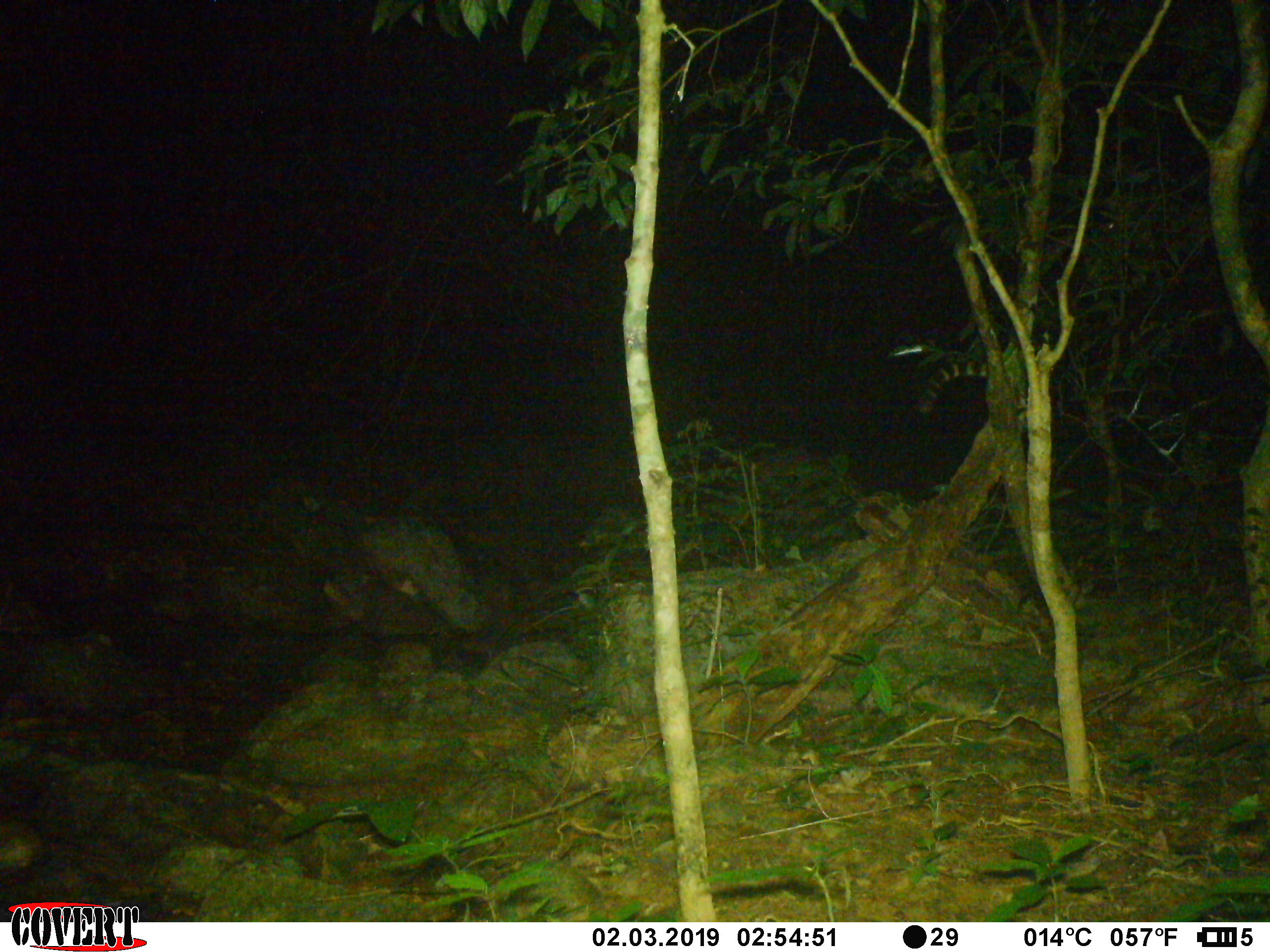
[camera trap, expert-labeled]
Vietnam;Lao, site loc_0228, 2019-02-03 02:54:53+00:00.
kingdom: Animalia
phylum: Chordata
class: Mammalia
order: Carnivora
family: Prionodontidae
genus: Prionodon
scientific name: Prionodon pardicolor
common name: spotted linsang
Spotted linsang (Prionodon pardicolor). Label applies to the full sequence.